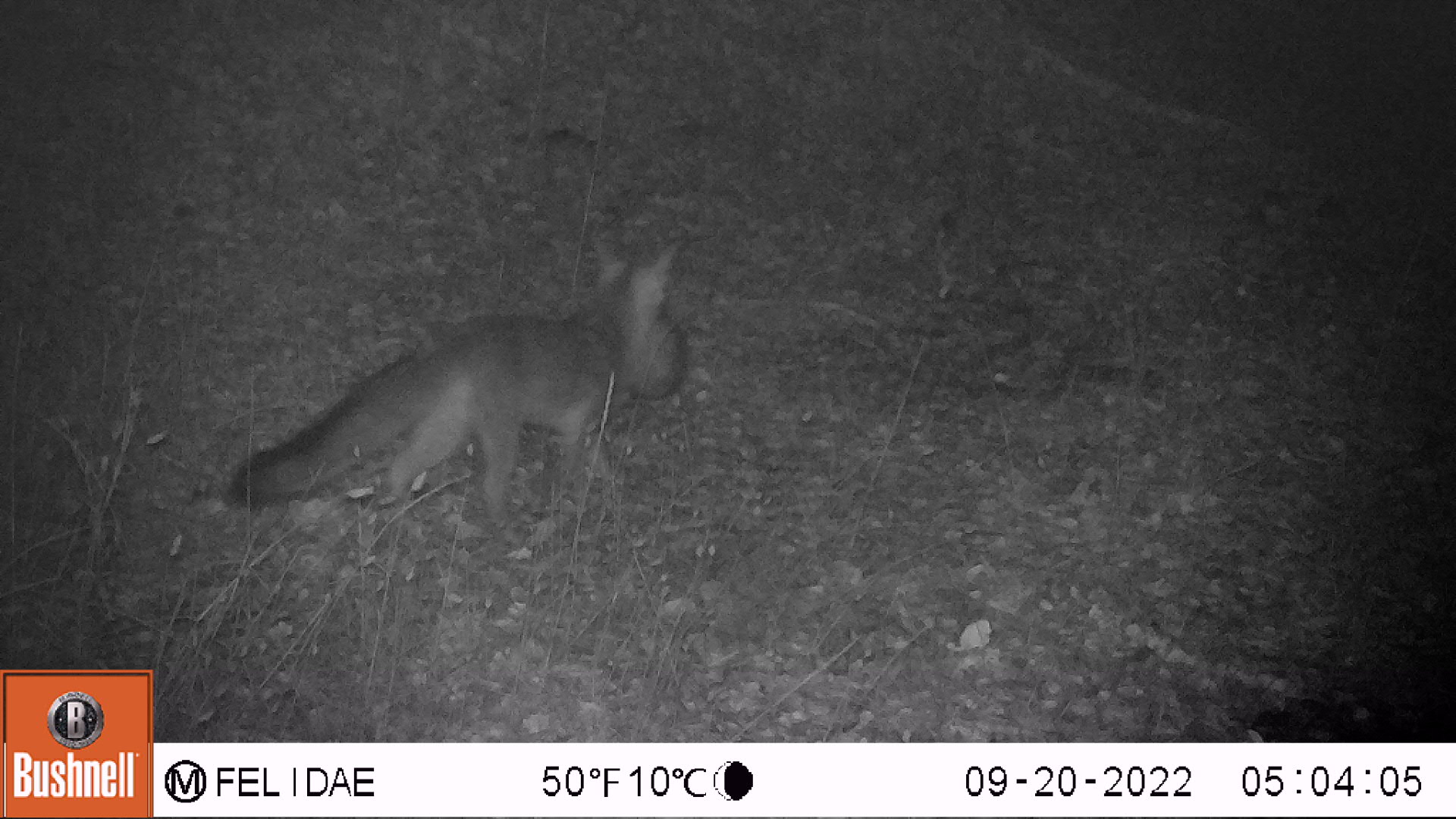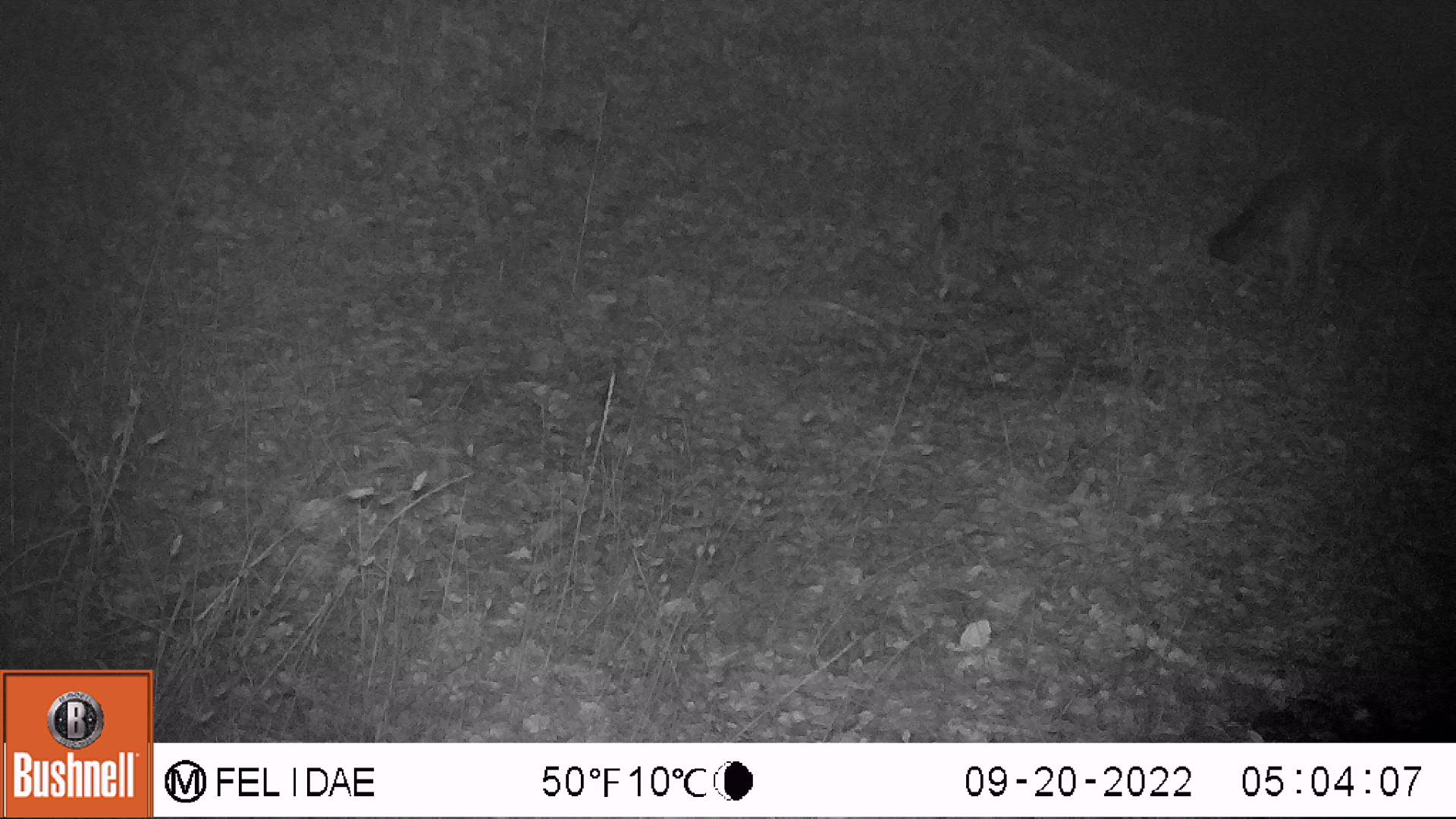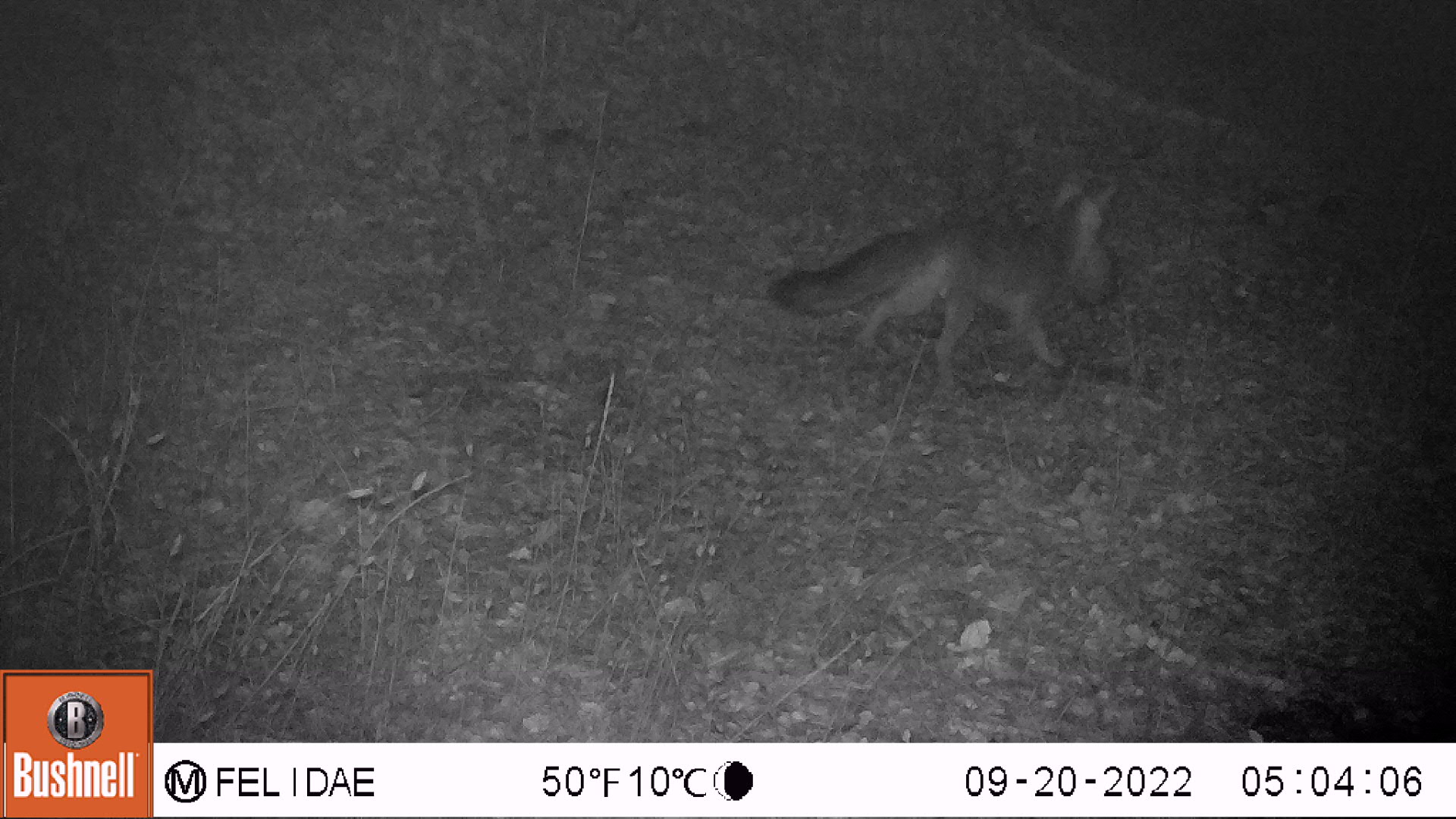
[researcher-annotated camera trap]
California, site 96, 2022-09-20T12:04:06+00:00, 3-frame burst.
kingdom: Animalia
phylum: Chordata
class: Mammalia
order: Carnivora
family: Canidae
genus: Urocyon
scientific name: Urocyon cinereoargenteus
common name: gray fox